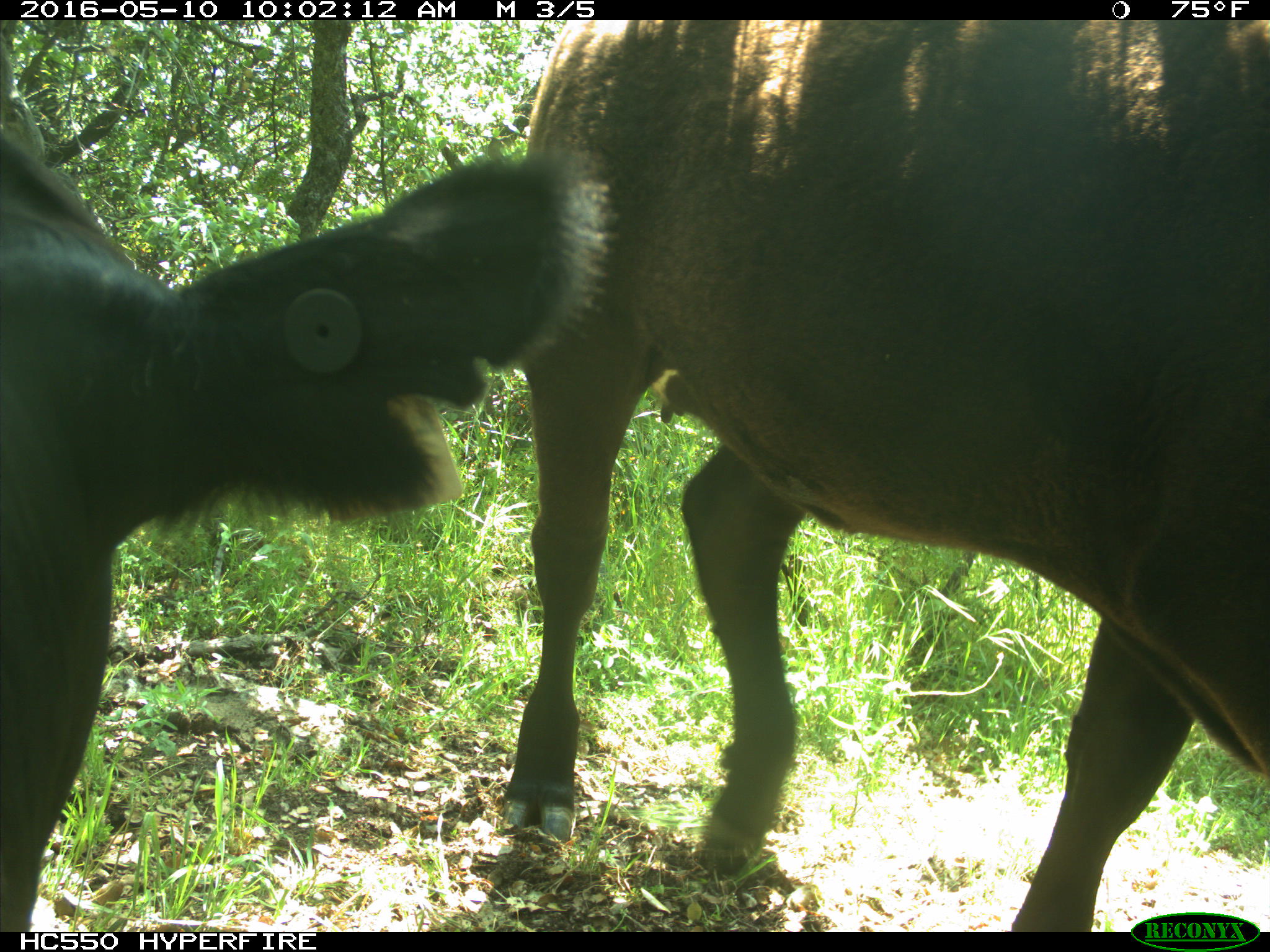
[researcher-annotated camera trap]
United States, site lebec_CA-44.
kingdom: Animalia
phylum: Chordata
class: Mammalia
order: Artiodactyla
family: Bovidae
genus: Bos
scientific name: Bos taurus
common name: domestic cow